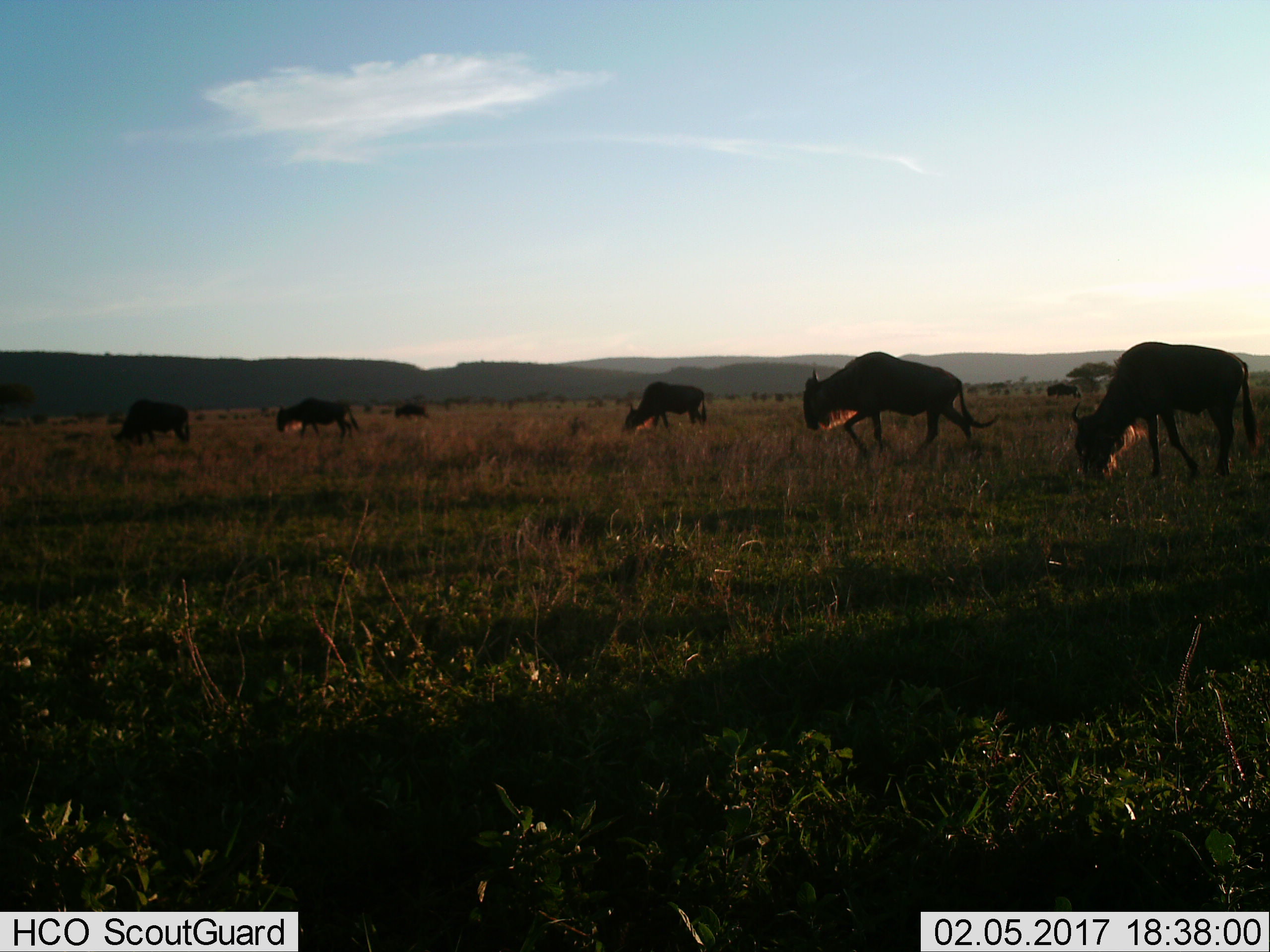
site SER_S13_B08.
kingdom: Animalia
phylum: Chordata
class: Mammalia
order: Artiodactyla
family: Bovidae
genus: Connochaetes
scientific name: Connochaetes taurinus taurinus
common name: blue wildebeest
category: wildebeestblue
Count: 7.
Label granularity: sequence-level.